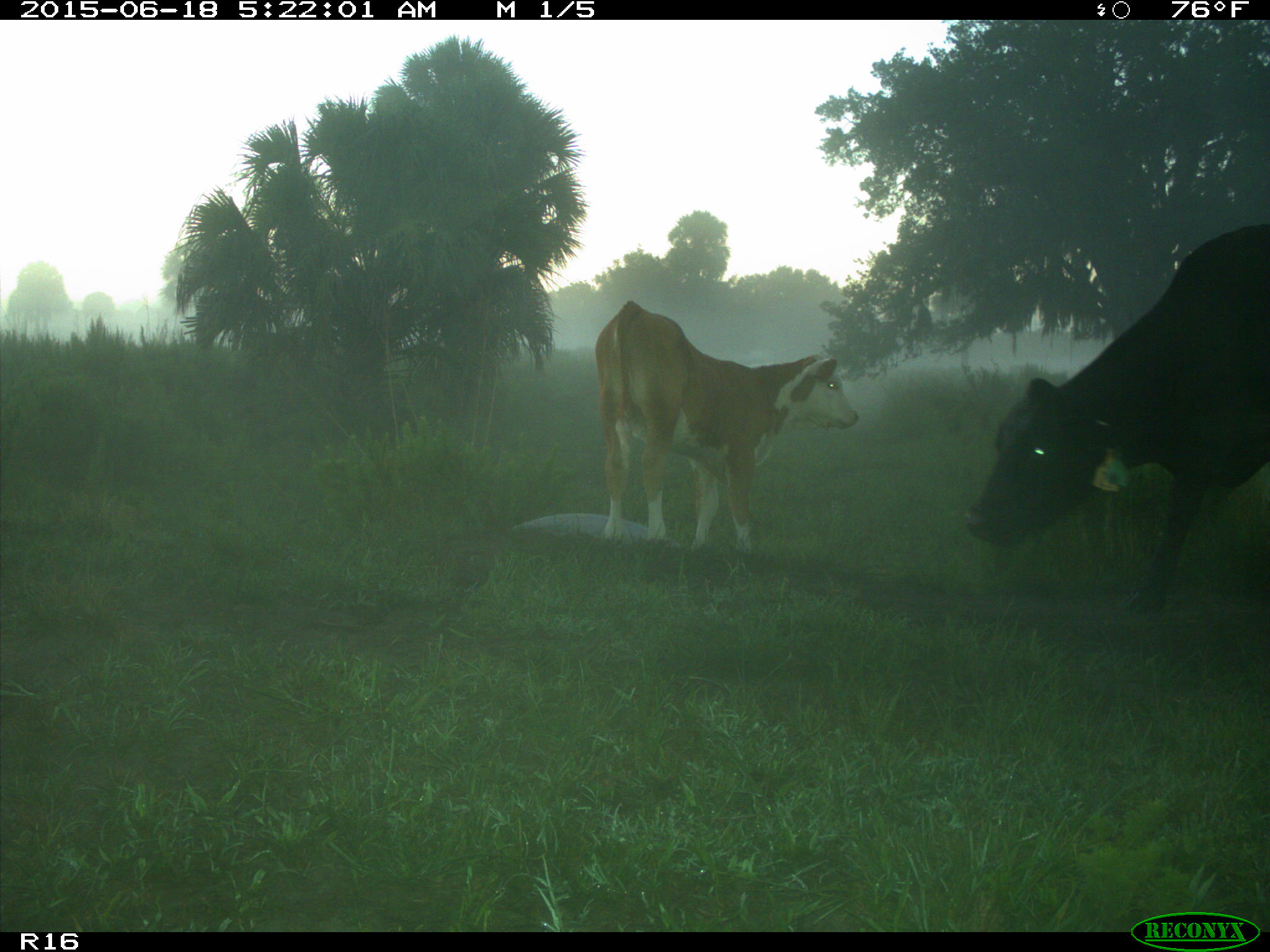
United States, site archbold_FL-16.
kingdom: Animalia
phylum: Chordata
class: Mammalia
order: Artiodactyla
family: Bovidae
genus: Bos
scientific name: Bos taurus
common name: domestic cow